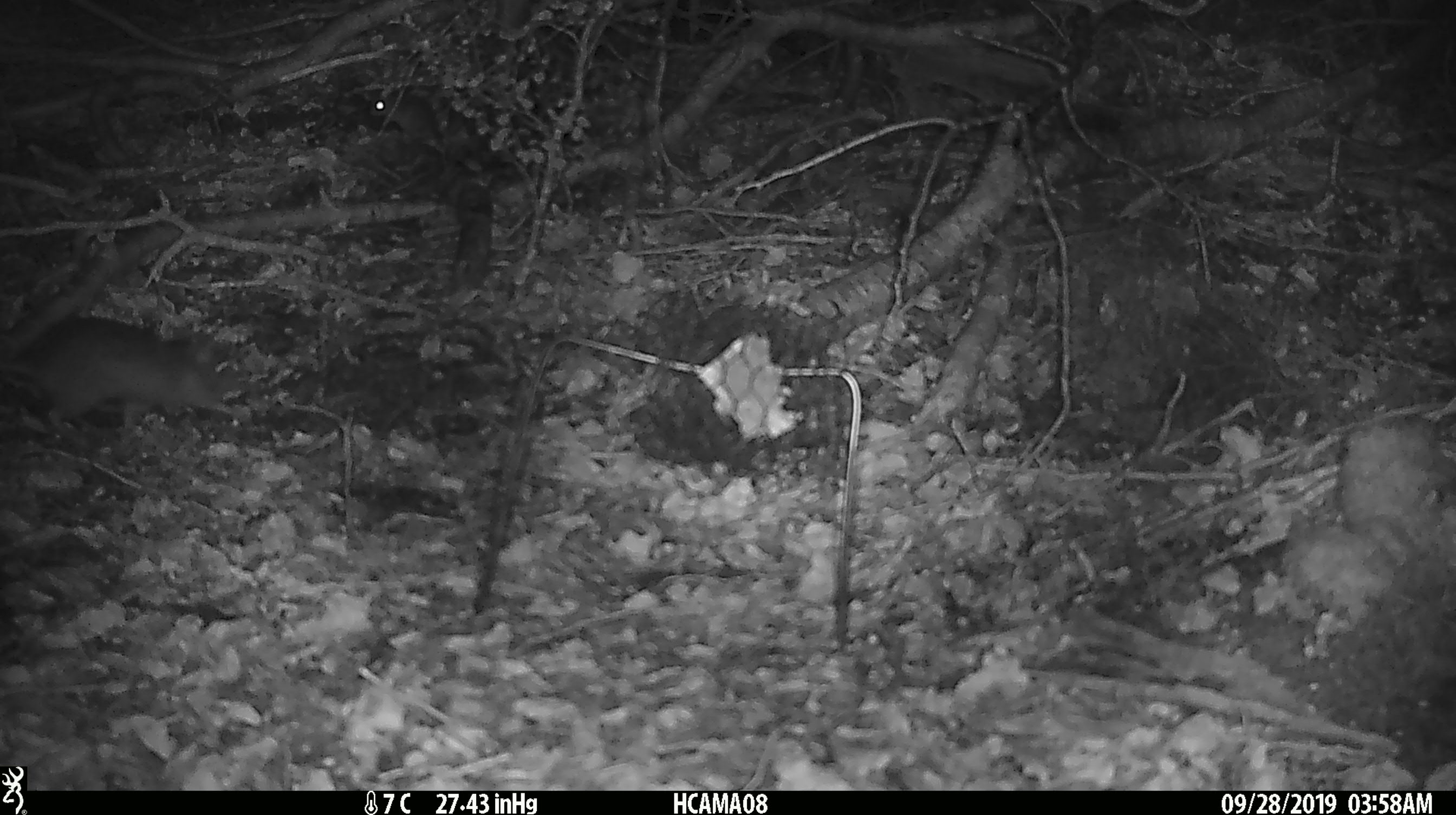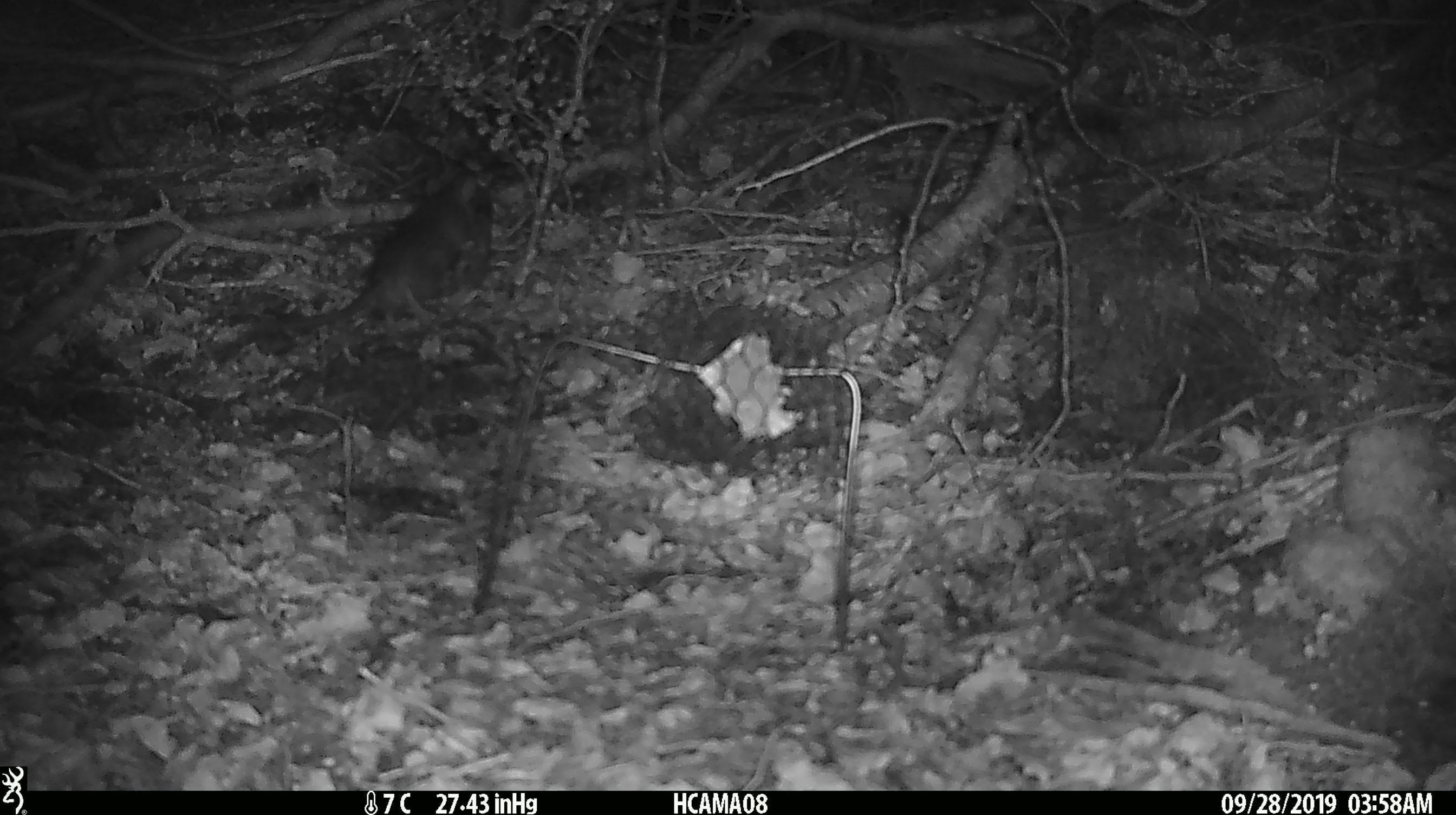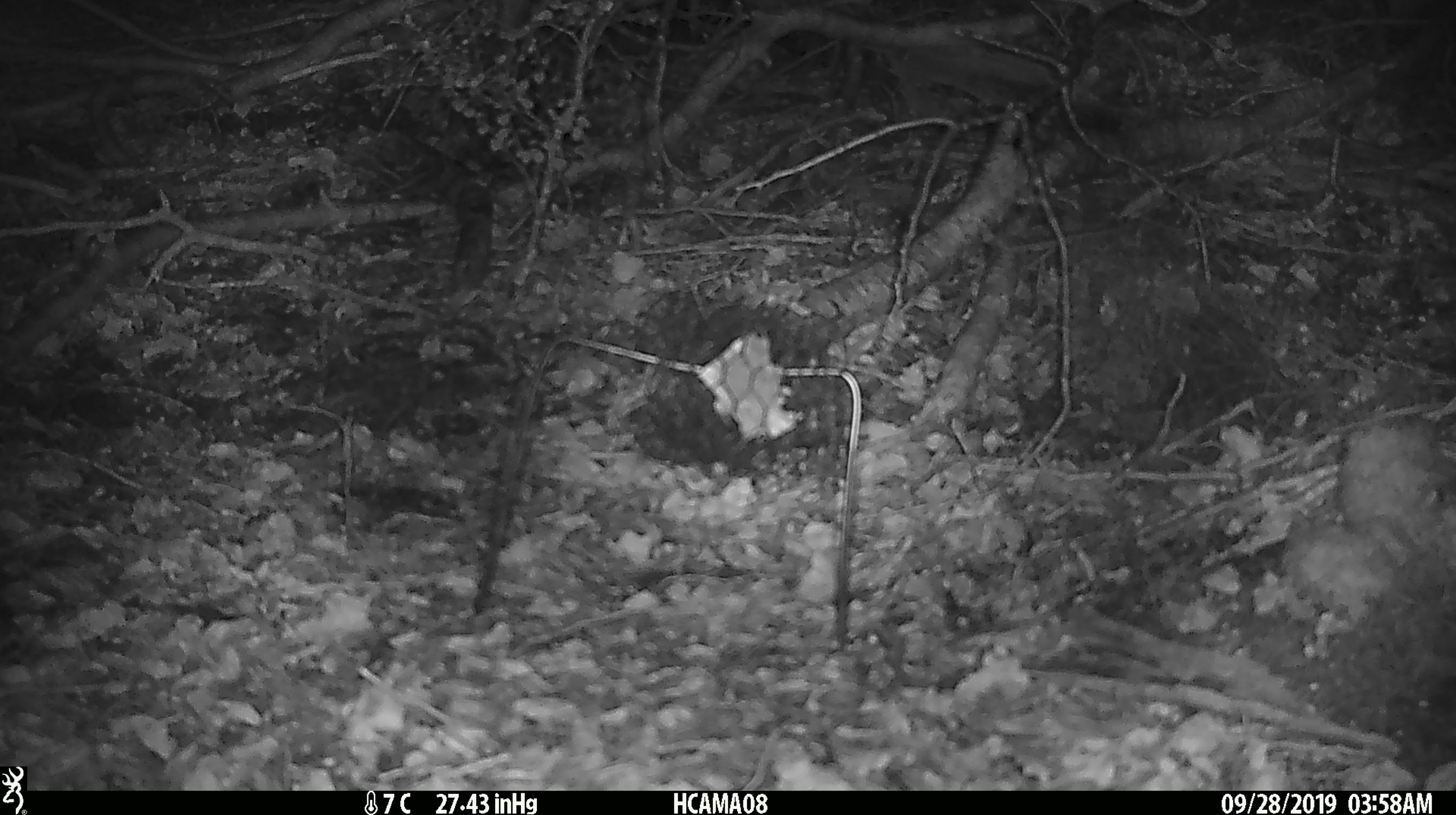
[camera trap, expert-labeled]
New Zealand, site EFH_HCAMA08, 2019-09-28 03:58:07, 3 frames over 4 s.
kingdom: Animalia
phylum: Chordata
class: Mammalia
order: Rodentia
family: Muridae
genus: Rattus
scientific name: Rattus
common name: rat